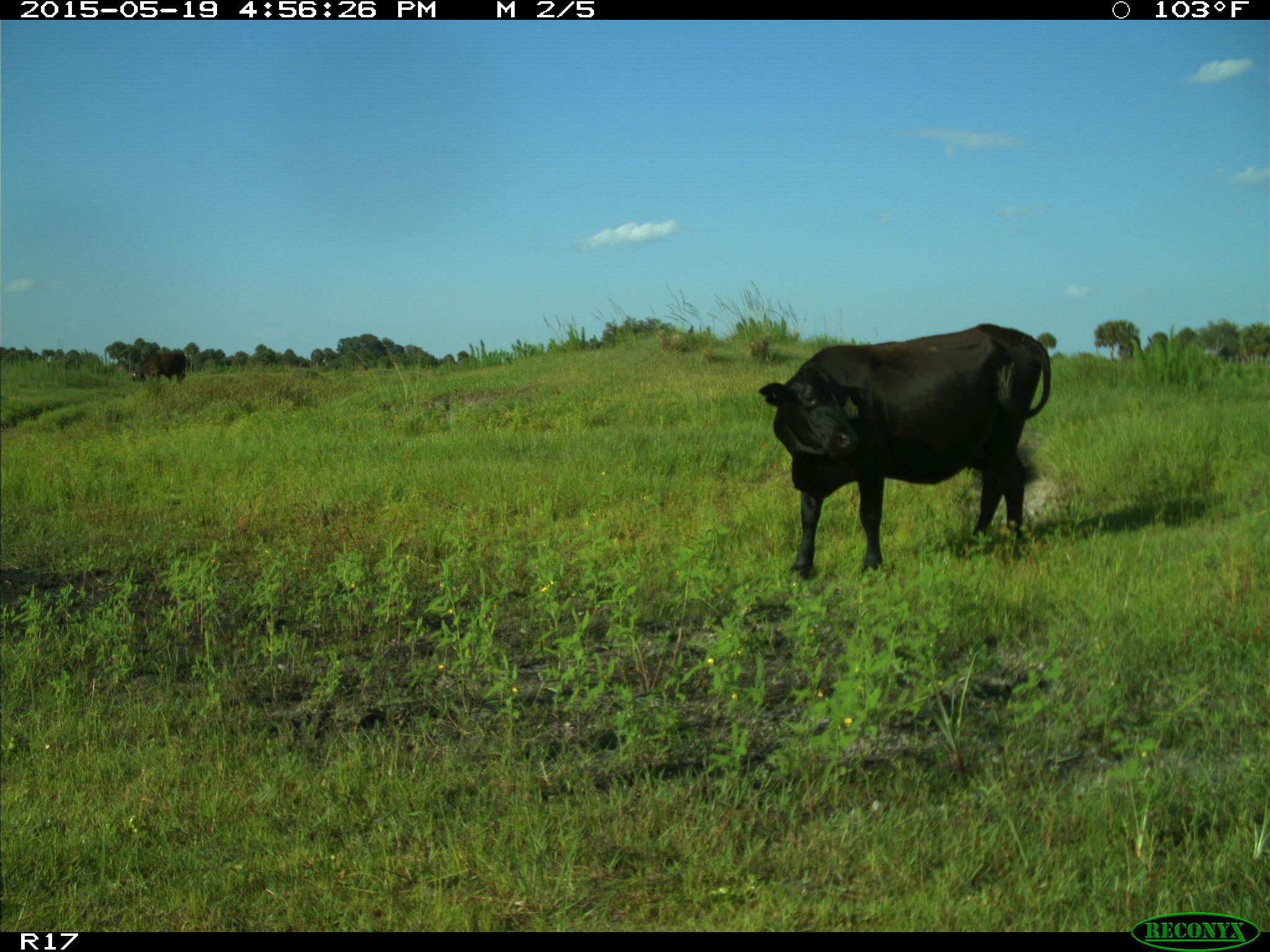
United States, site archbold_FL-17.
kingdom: Animalia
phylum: Chordata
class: Mammalia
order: Artiodactyla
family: Bovidae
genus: Bos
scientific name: Bos taurus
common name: domestic cow